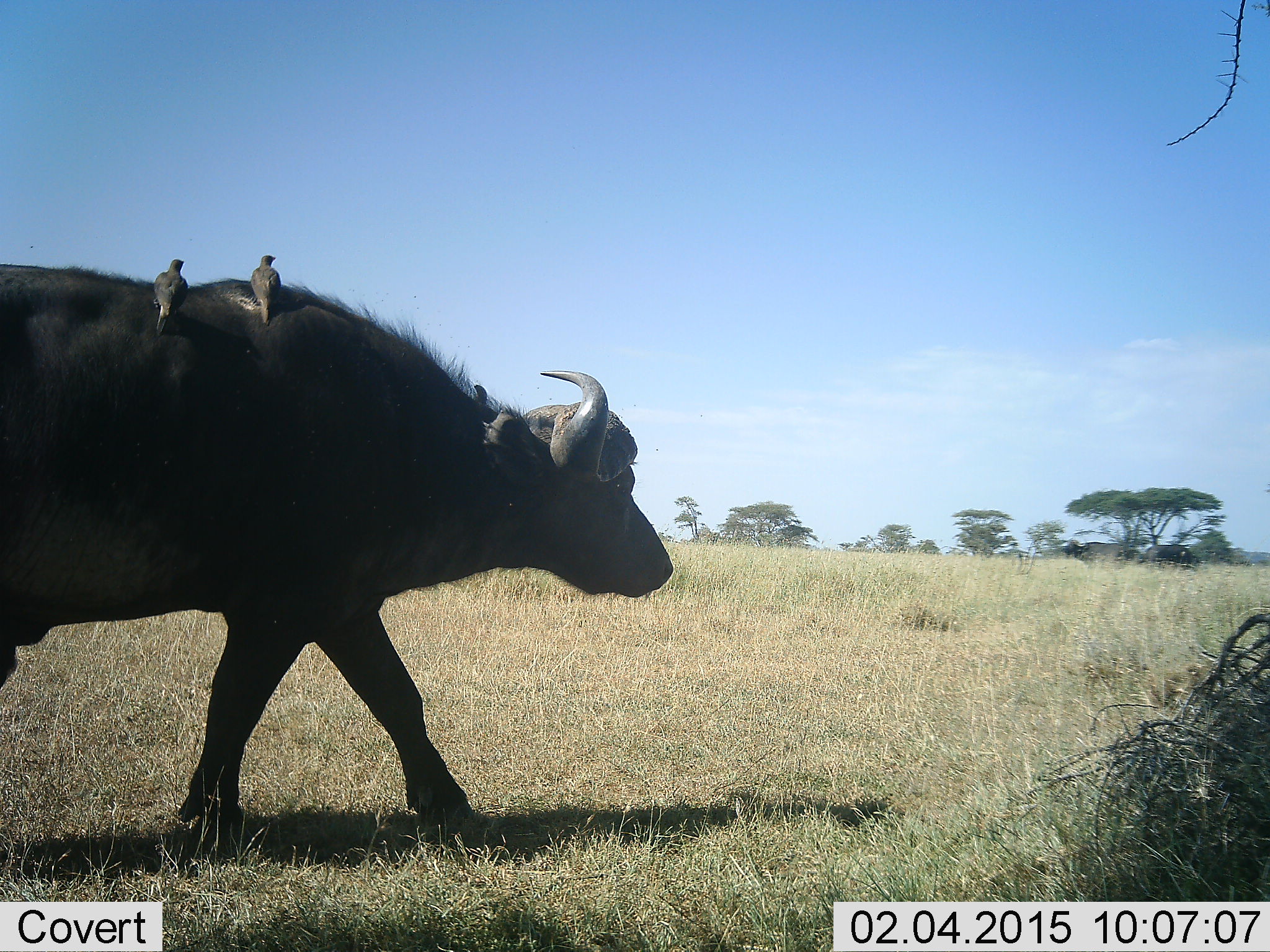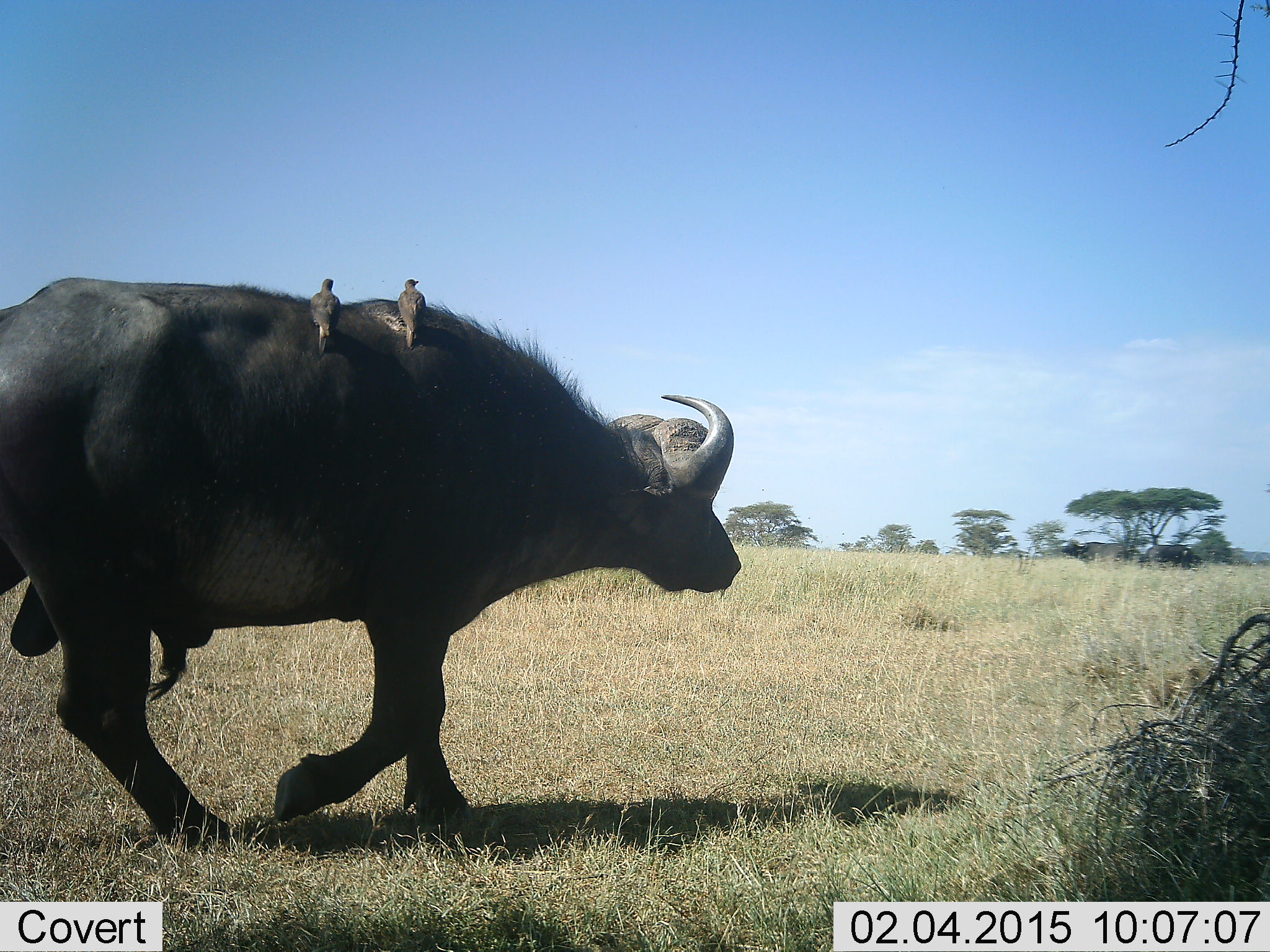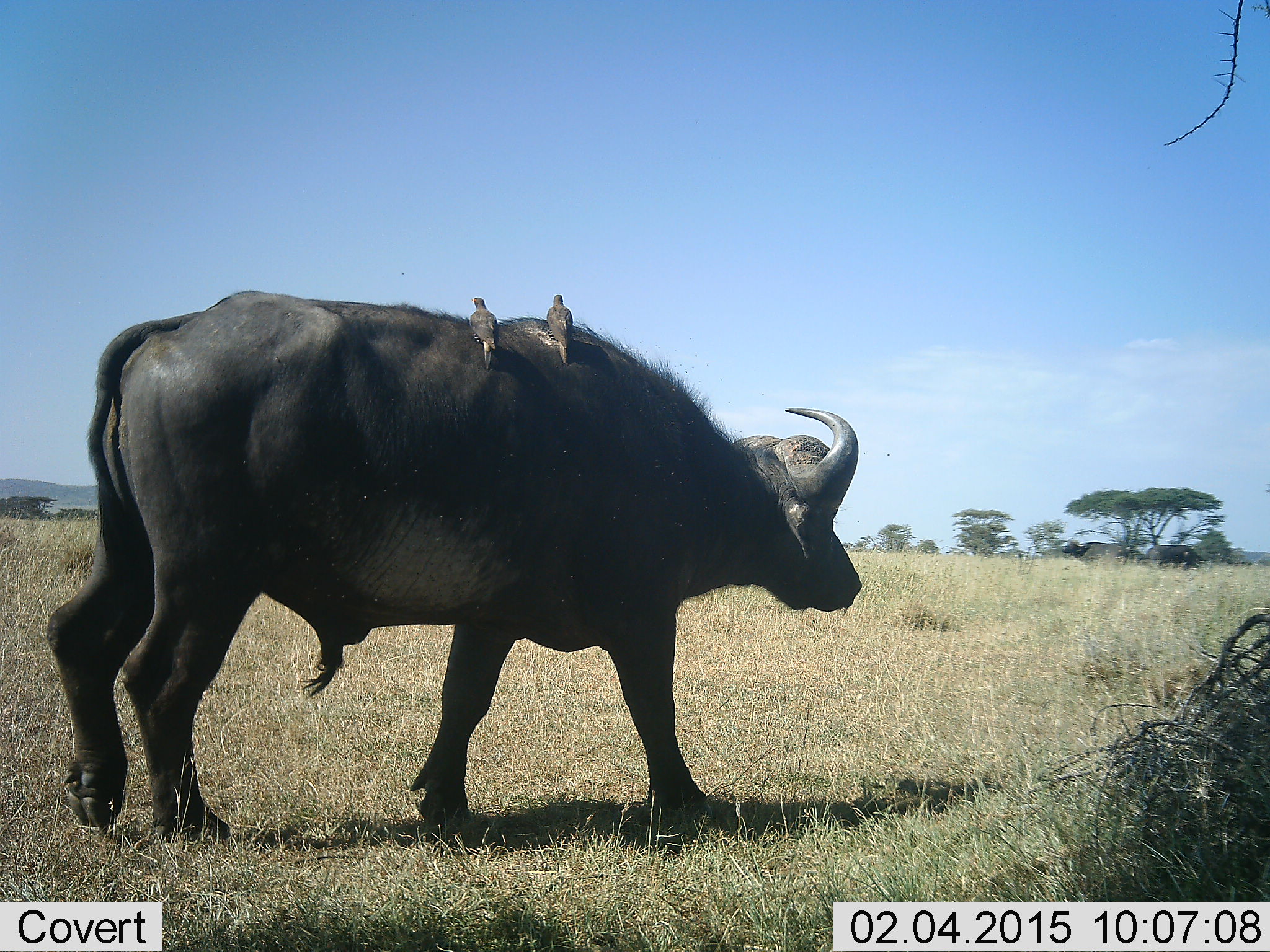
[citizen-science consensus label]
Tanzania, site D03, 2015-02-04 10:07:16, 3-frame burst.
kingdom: Animalia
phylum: Chordata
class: Mammalia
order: Artiodactyla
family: Bovidae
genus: Syncerus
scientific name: Syncerus caffer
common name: cape buffalo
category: buffalo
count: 1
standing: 31%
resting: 8%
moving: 100%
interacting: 0%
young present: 0%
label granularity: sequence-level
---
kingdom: Animalia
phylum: Chordata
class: Aves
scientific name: Aves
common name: bird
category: otherbird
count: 2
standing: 70%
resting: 30%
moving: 0%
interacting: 0%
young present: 0%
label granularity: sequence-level